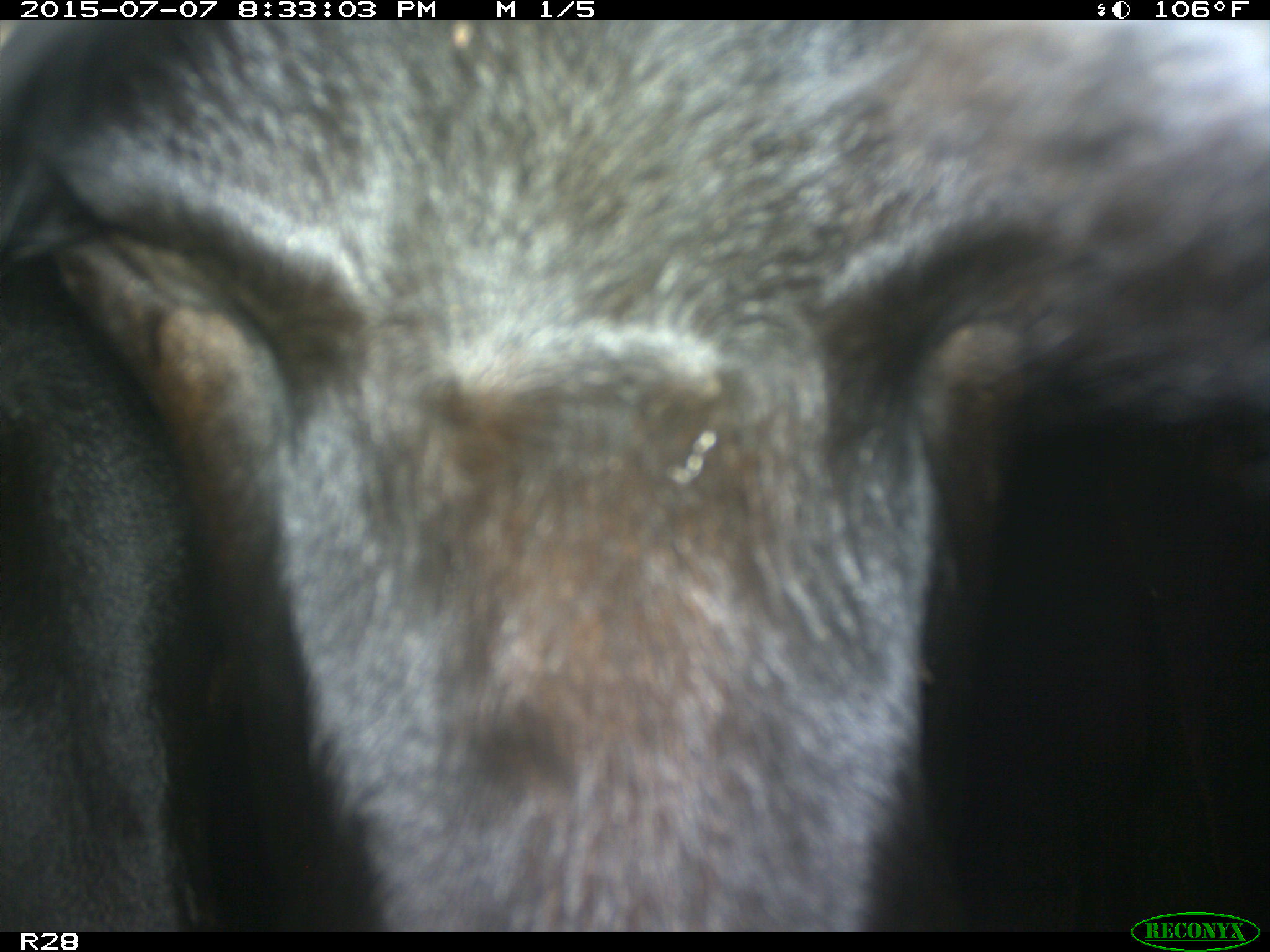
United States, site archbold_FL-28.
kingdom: Animalia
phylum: Chordata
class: Mammalia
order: Artiodactyla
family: Bovidae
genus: Bos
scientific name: Bos taurus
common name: domestic cow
Bos taurus (domestic cow).